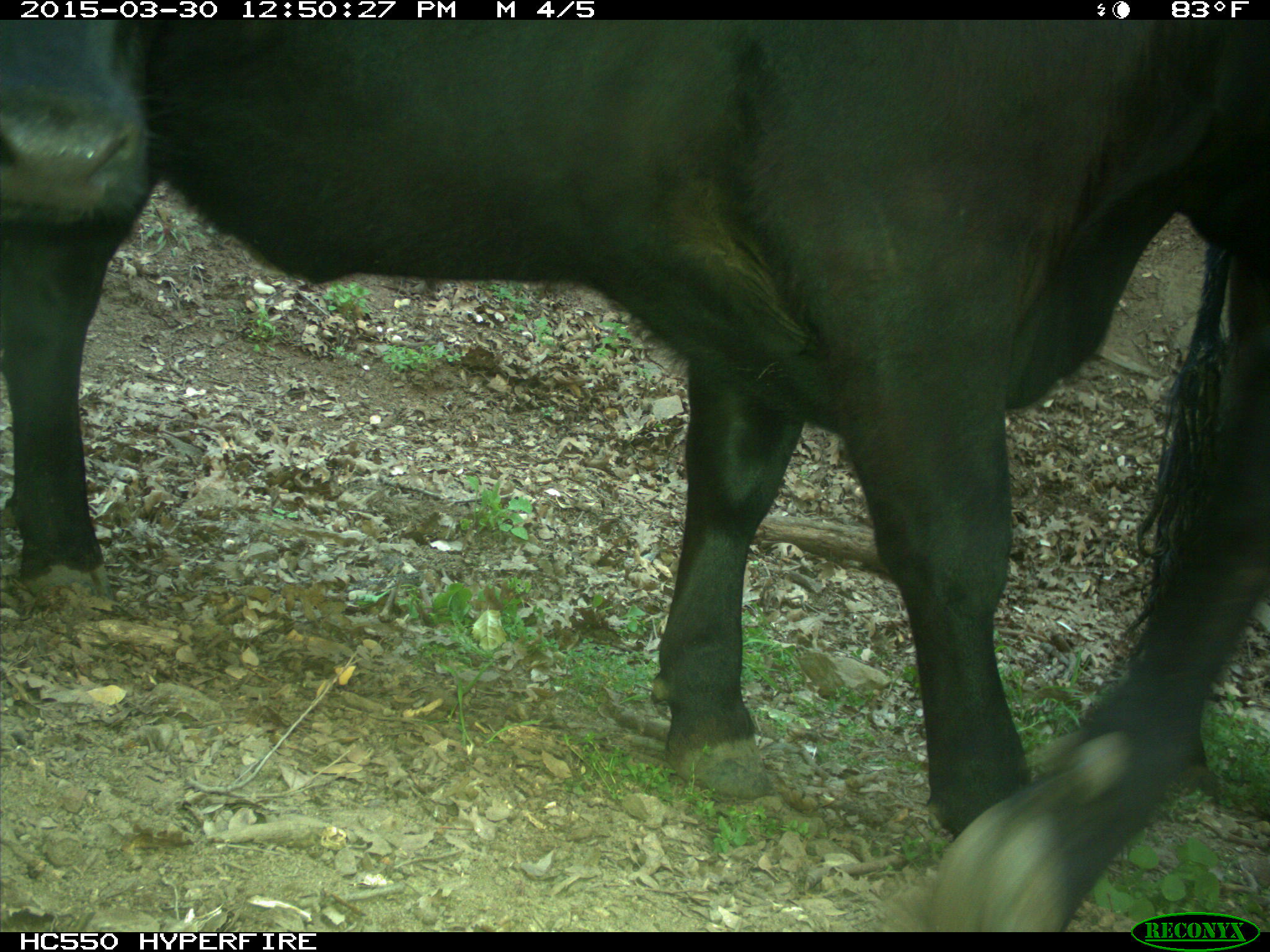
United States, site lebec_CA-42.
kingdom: Animalia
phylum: Chordata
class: Mammalia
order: Artiodactyla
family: Bovidae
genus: Bos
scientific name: Bos taurus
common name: domestic cow